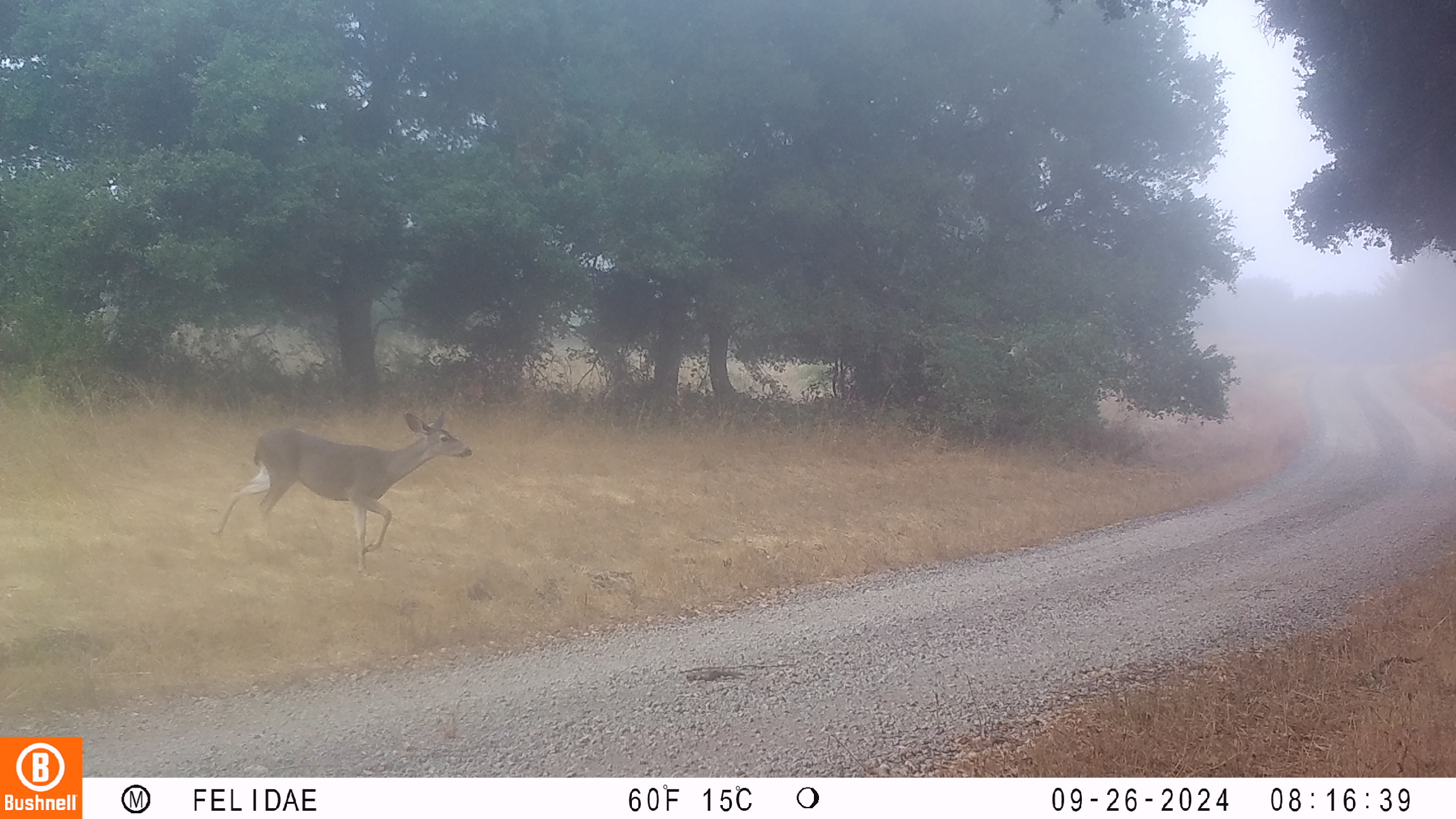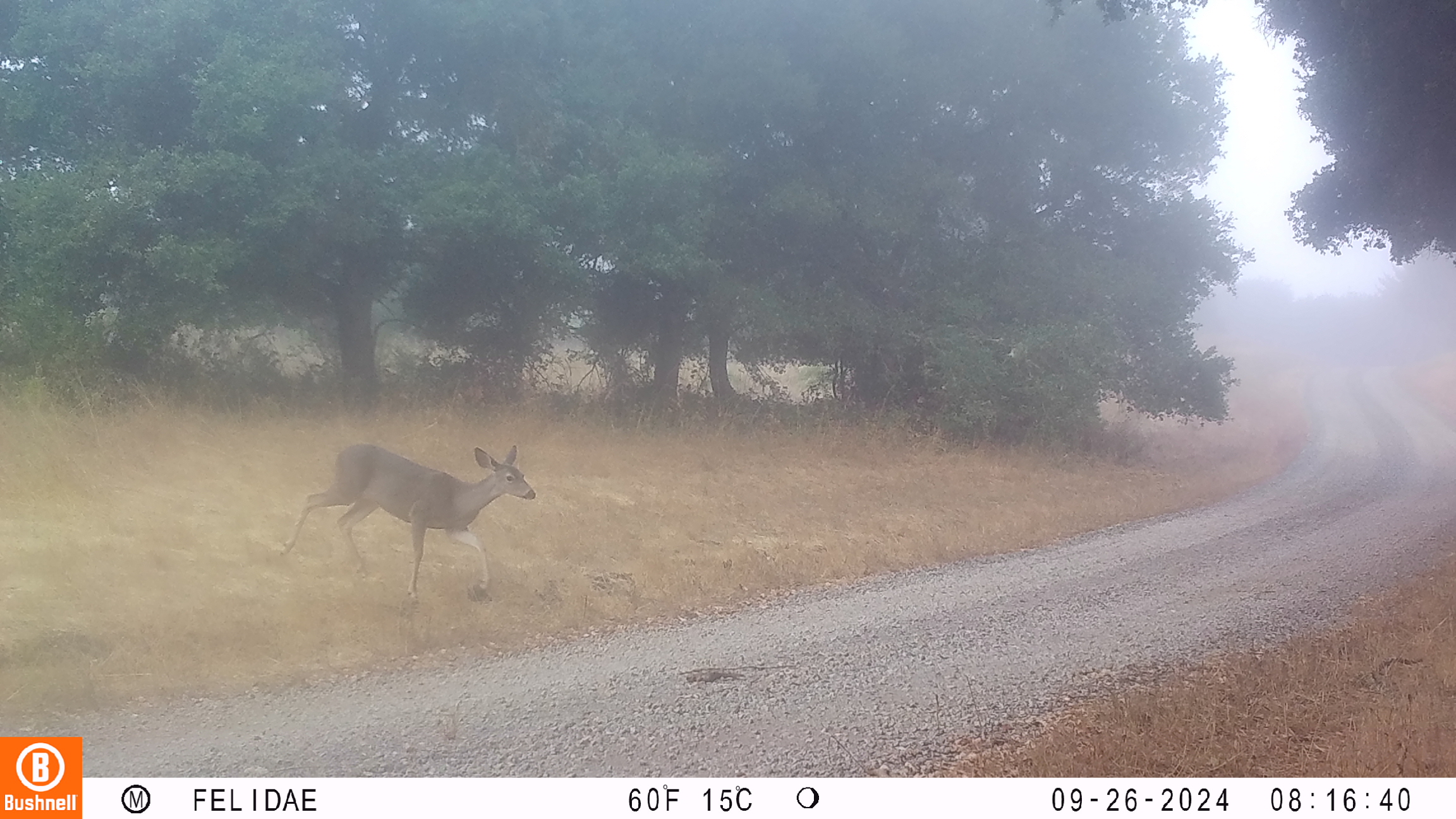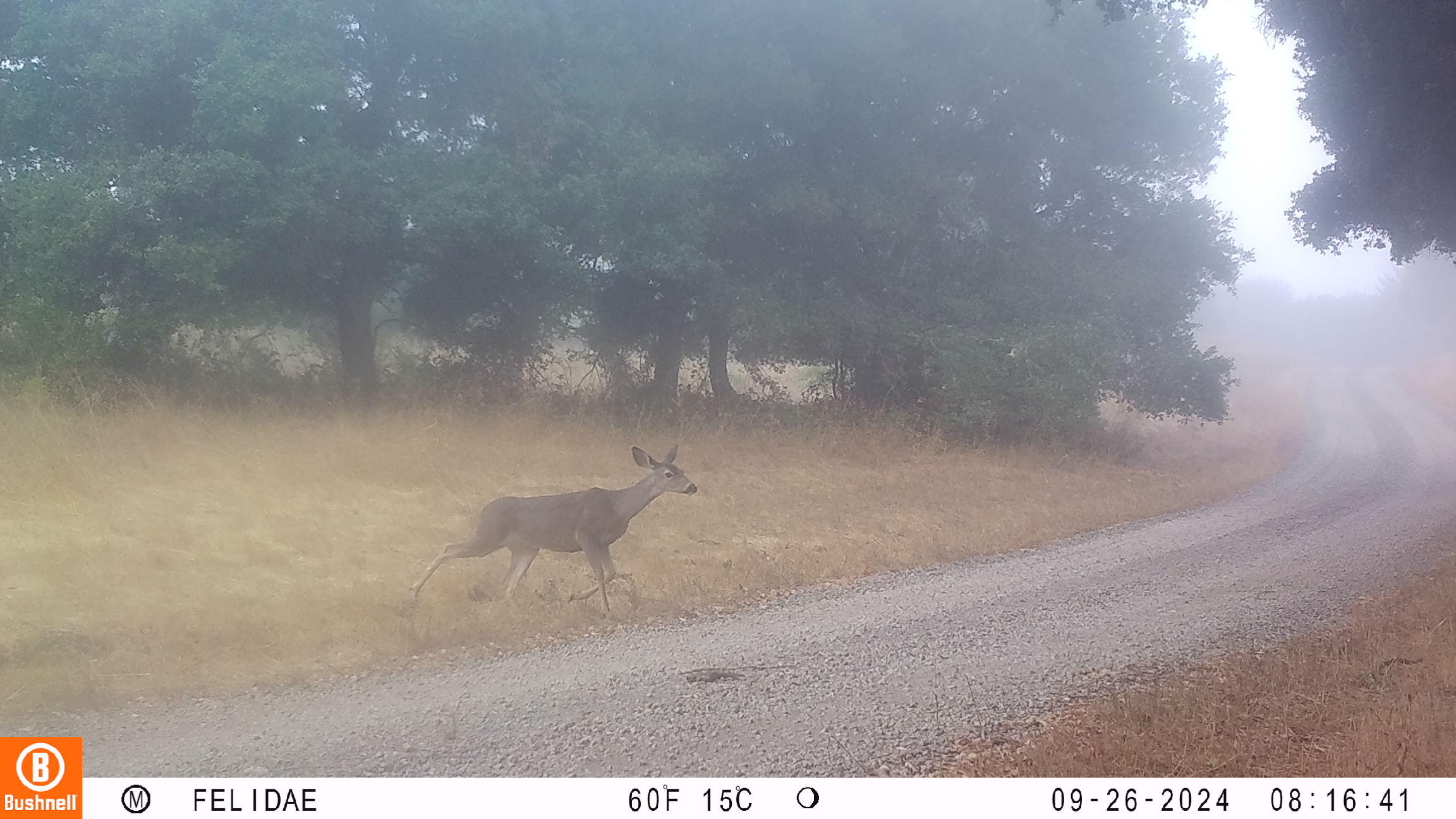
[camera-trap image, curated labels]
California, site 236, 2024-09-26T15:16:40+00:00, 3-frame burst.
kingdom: Animalia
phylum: Chordata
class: Mammalia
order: Artiodactyla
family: Cervidae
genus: Odocoileus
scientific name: Odocoileus hemionus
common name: mule deer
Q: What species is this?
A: Mule deer (Odocoileus hemionus).